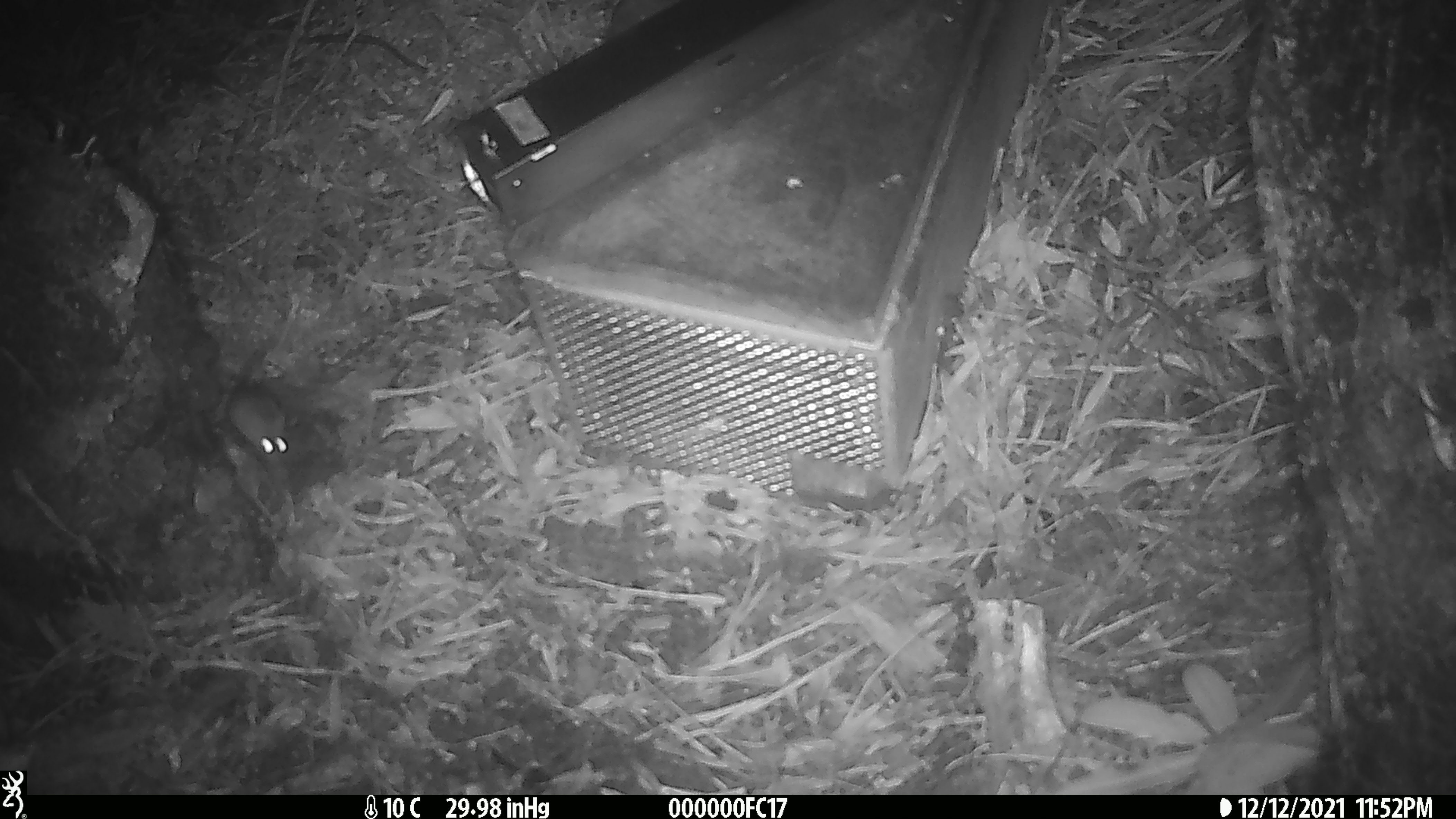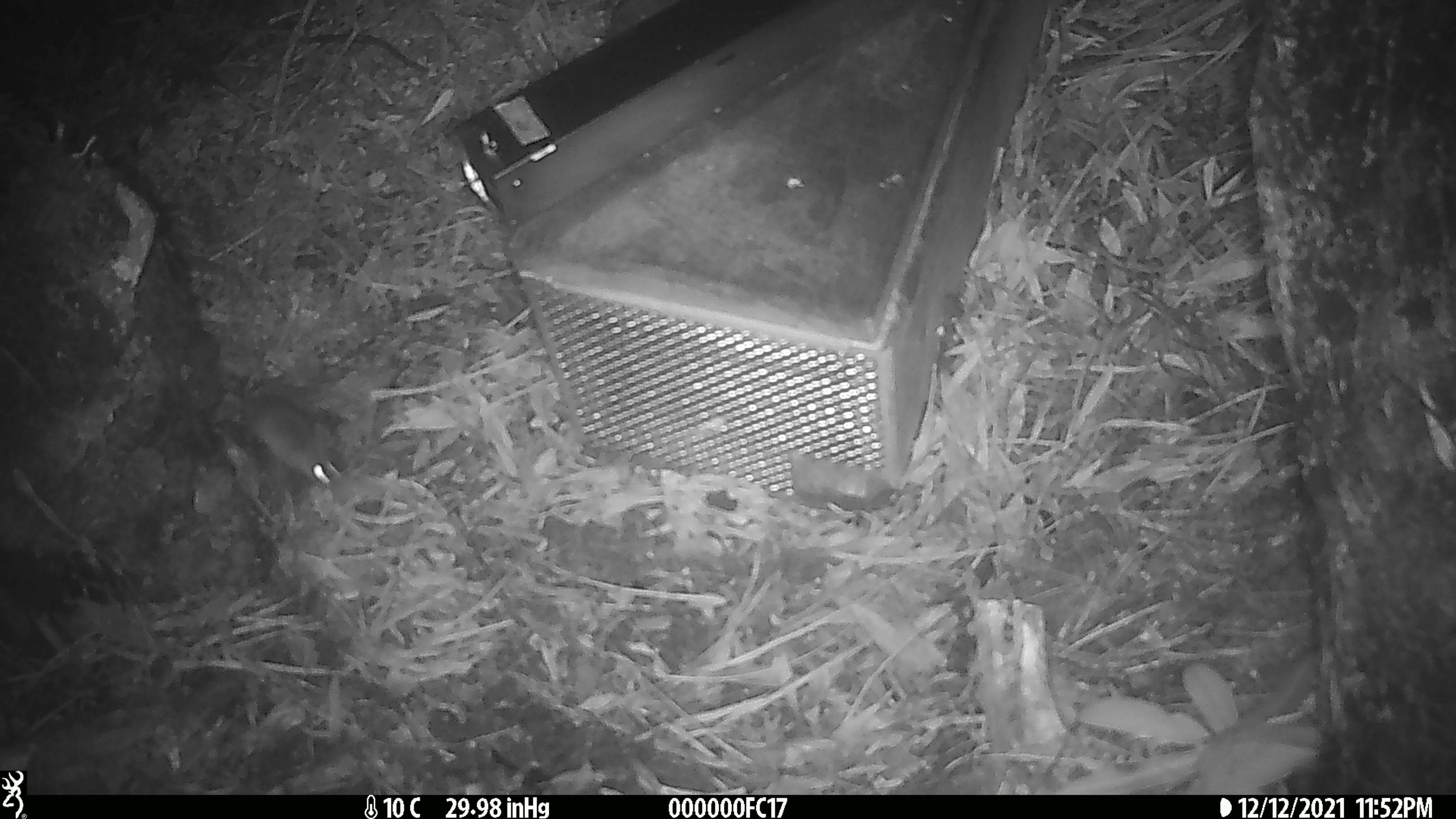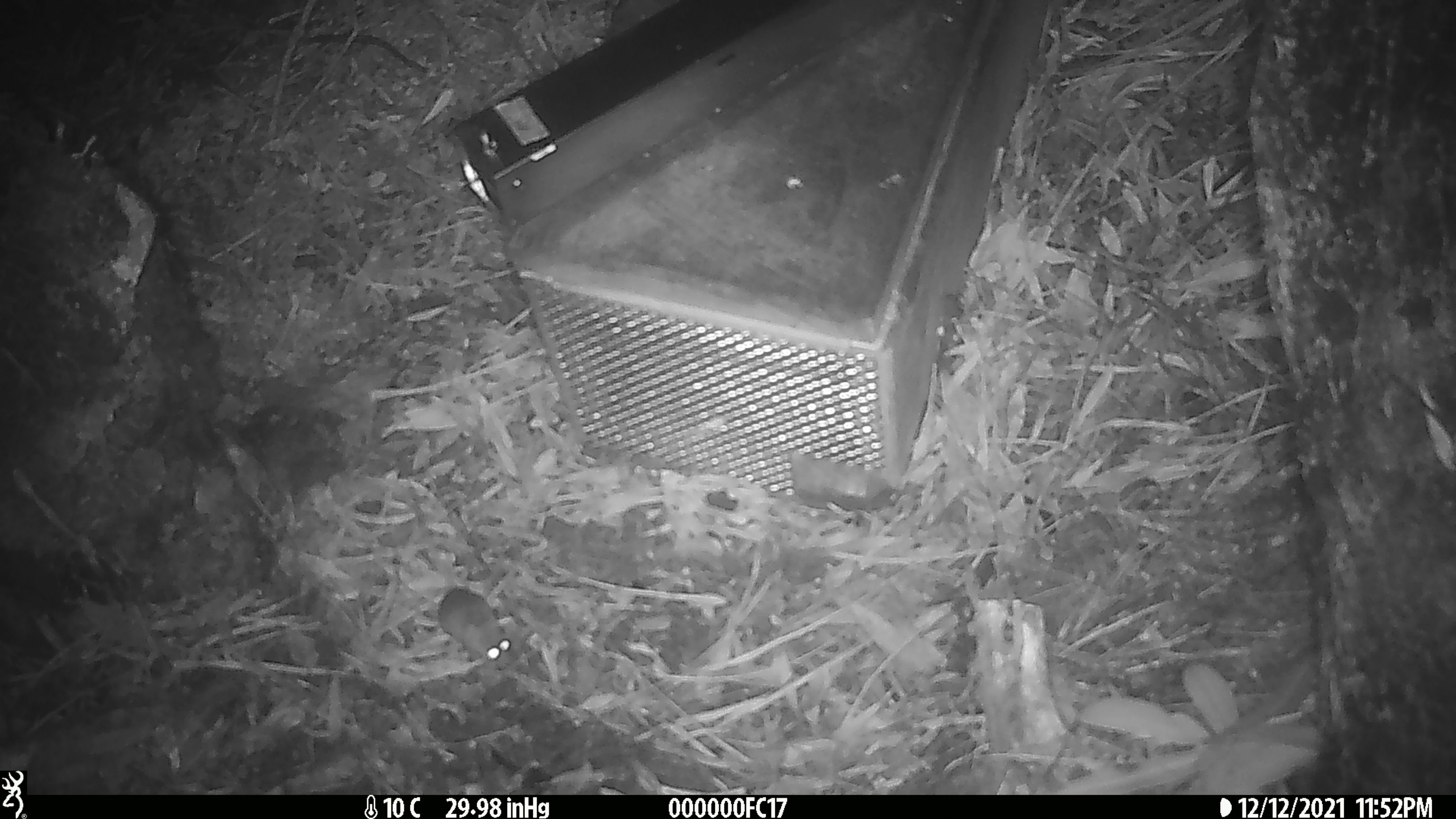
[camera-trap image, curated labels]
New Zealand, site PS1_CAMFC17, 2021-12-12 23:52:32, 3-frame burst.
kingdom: Animalia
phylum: Chordata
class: Mammalia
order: Rodentia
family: Muridae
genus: Mus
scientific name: Mus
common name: mouse